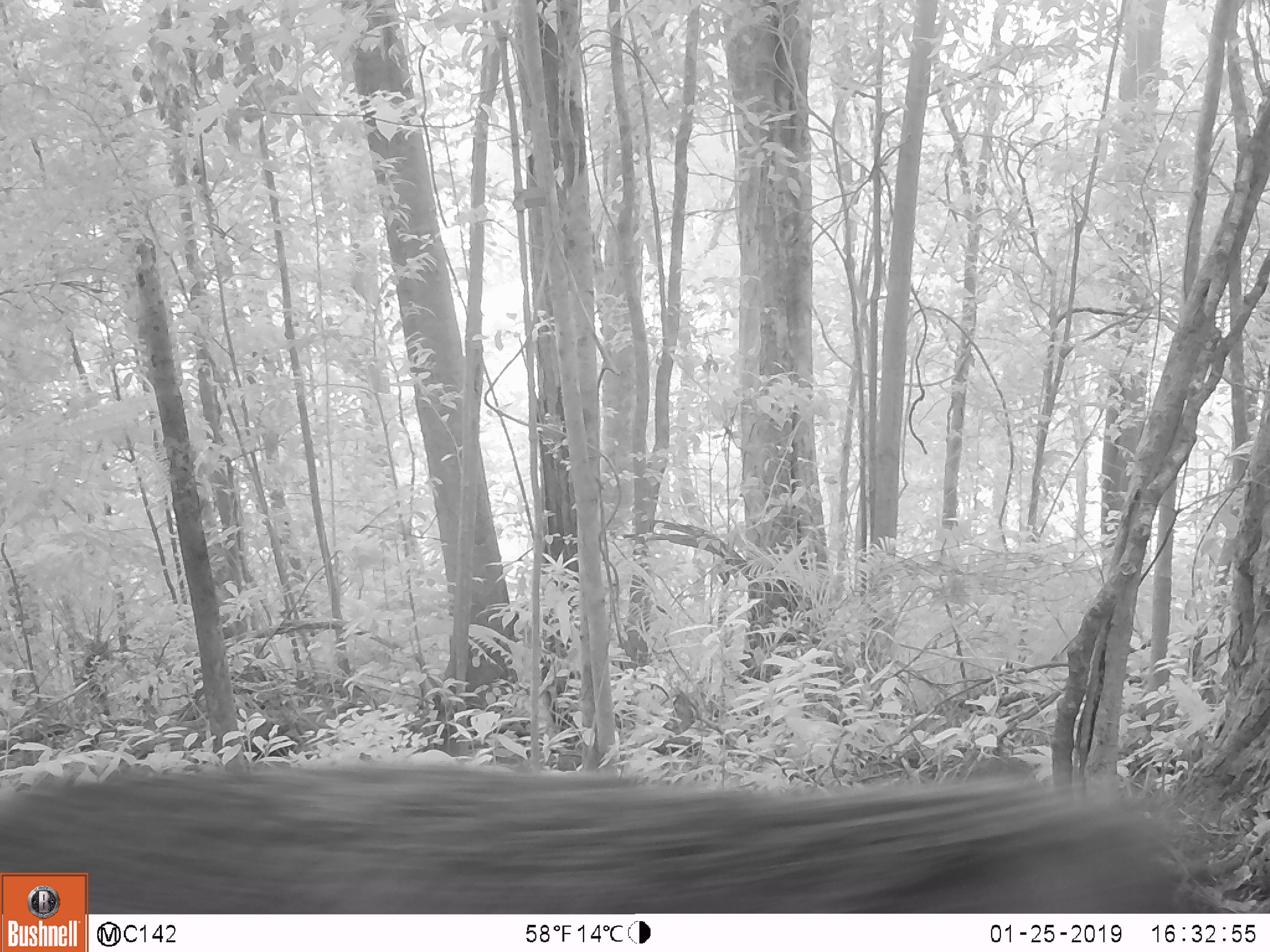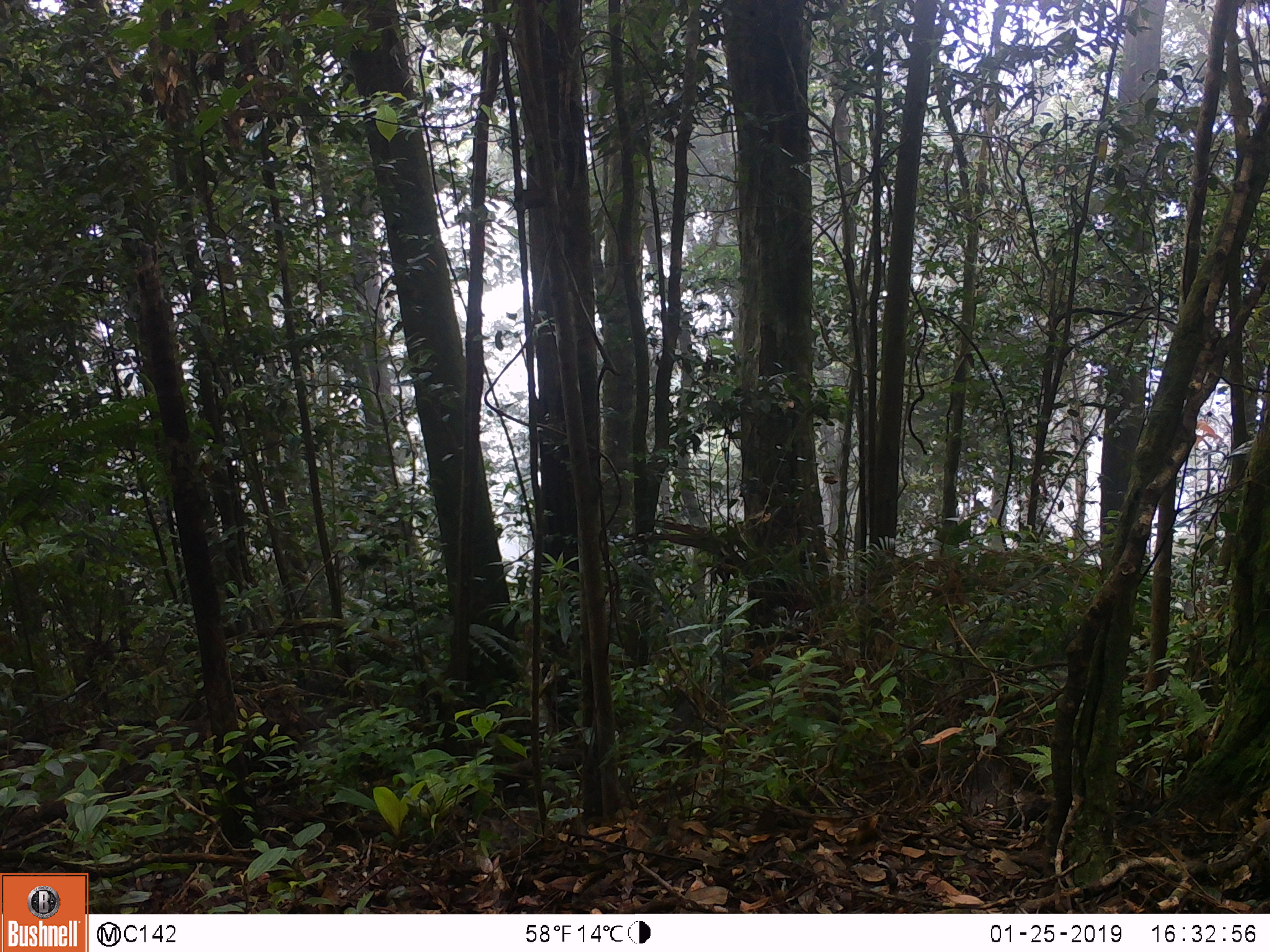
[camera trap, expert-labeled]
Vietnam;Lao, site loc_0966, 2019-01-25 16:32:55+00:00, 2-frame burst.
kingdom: Animalia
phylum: Chordata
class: Mammalia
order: Artiodactyla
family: Suidae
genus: Sus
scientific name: Sus scrofa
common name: eurasian wild pig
Eurasian wild pig (Sus scrofa). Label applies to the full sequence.